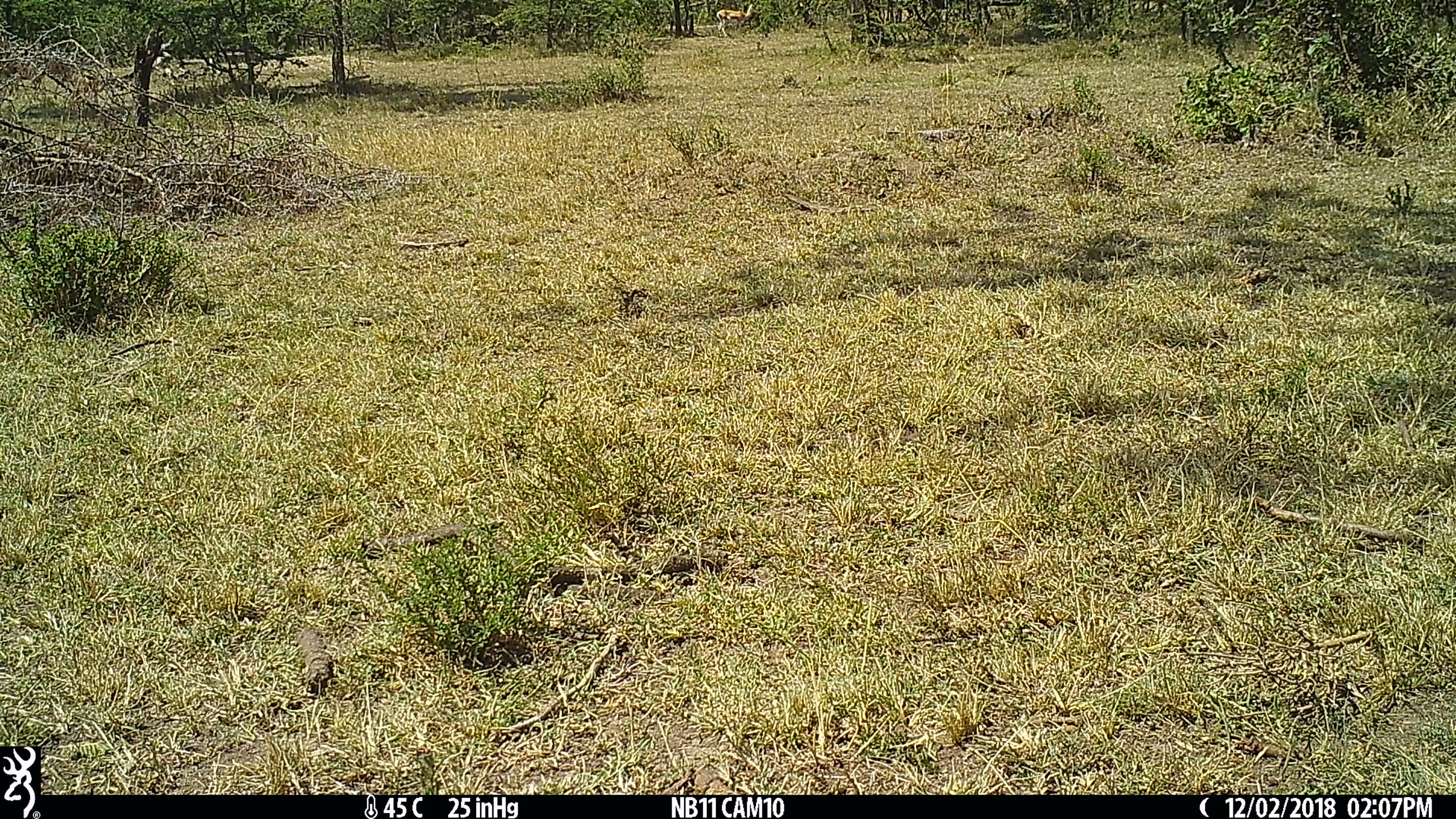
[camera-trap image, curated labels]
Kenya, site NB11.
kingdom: Animalia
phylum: Chordata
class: Mammalia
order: Artiodactyla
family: Bovidae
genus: Nanger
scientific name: Nanger granti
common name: grant's gazelle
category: gazelle grants